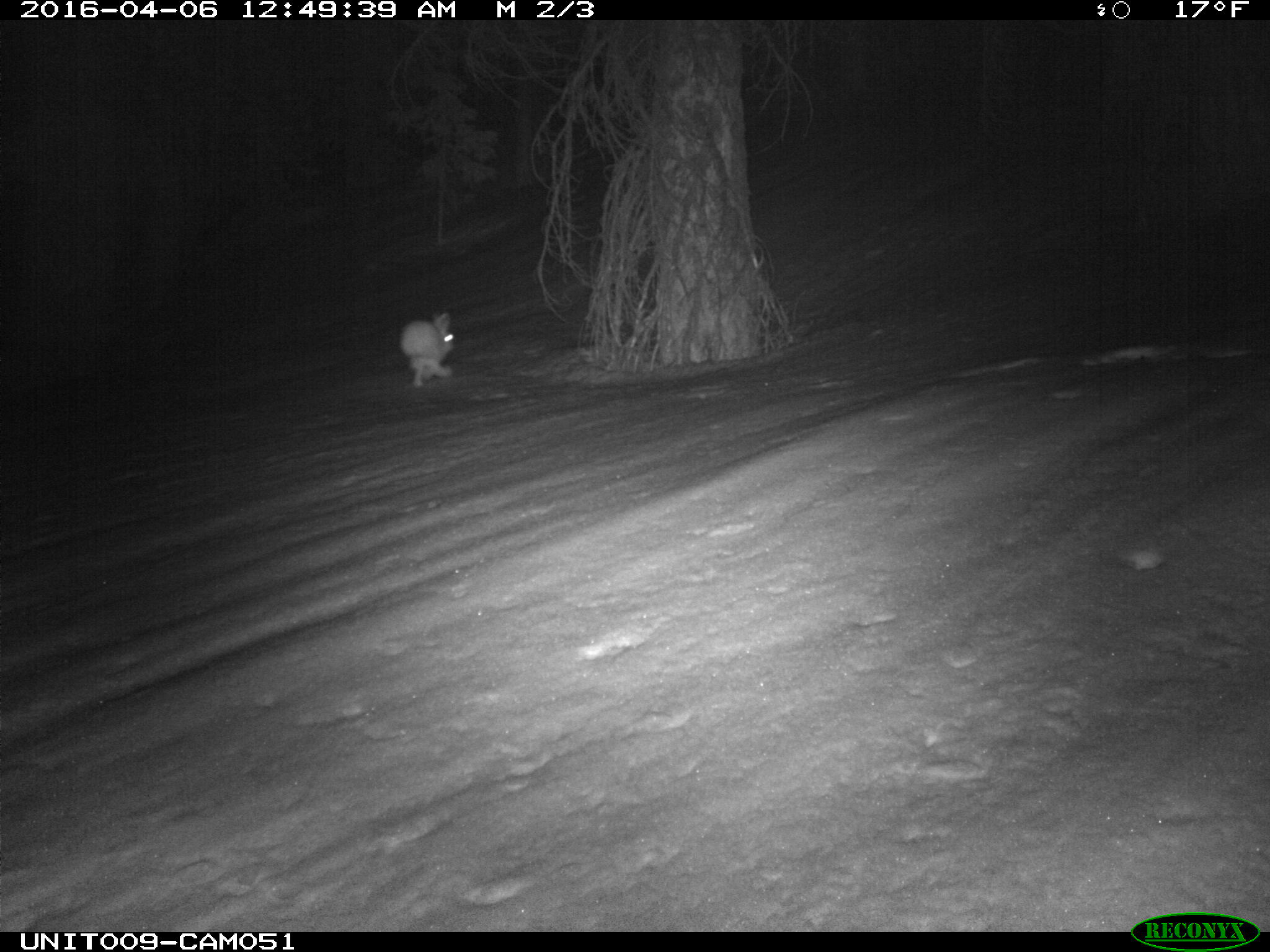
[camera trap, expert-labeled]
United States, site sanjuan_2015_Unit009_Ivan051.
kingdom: Animalia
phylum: Chordata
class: Mammalia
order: Lagomorpha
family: Leporidae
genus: Lepus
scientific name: Lepus americanus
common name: snowshoe hare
Lepus americanus (snowshoe hare).